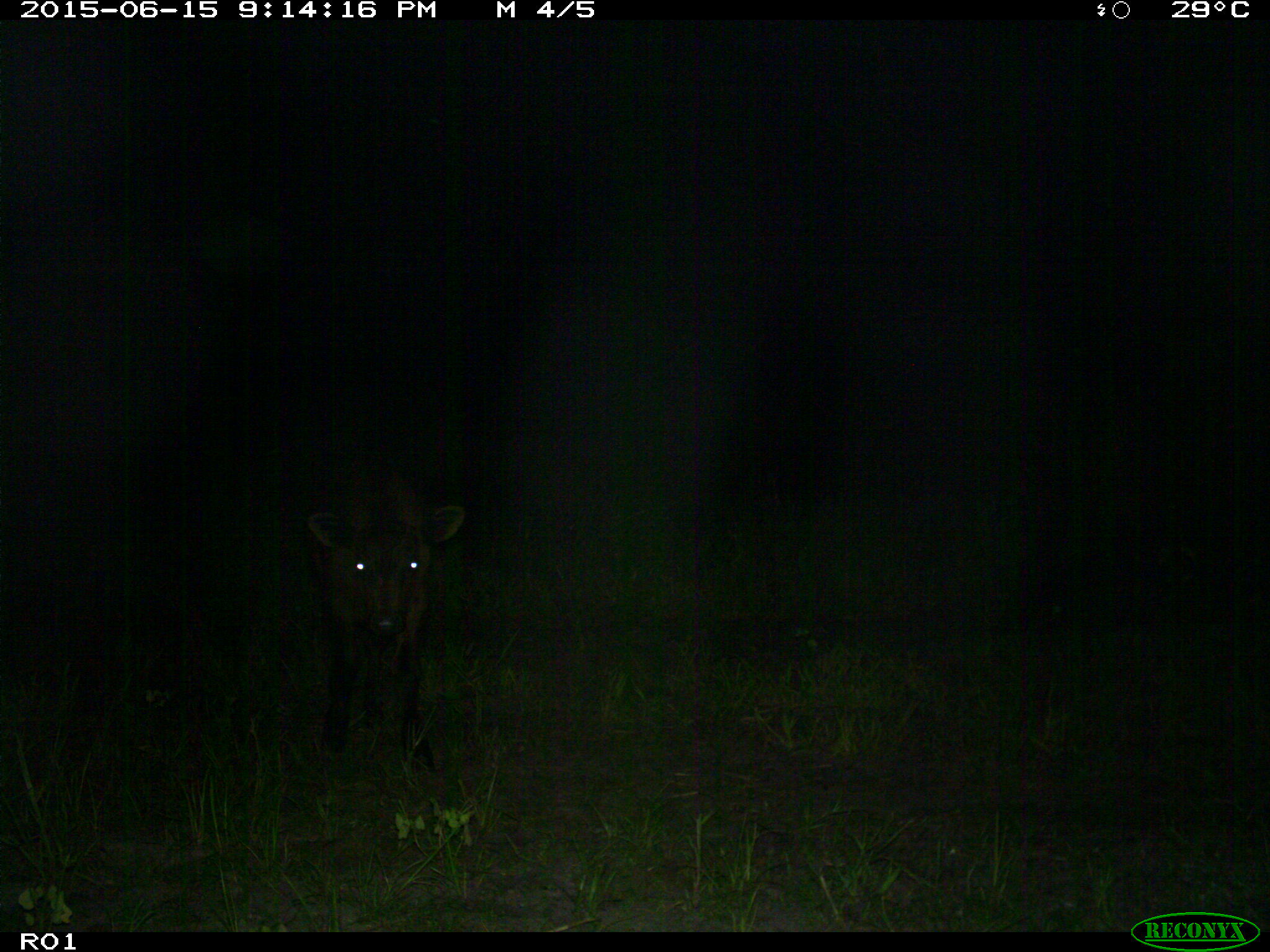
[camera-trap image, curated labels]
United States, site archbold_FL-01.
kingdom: Animalia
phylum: Chordata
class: Mammalia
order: Artiodactyla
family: Bovidae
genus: Bos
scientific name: Bos taurus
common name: domestic cow